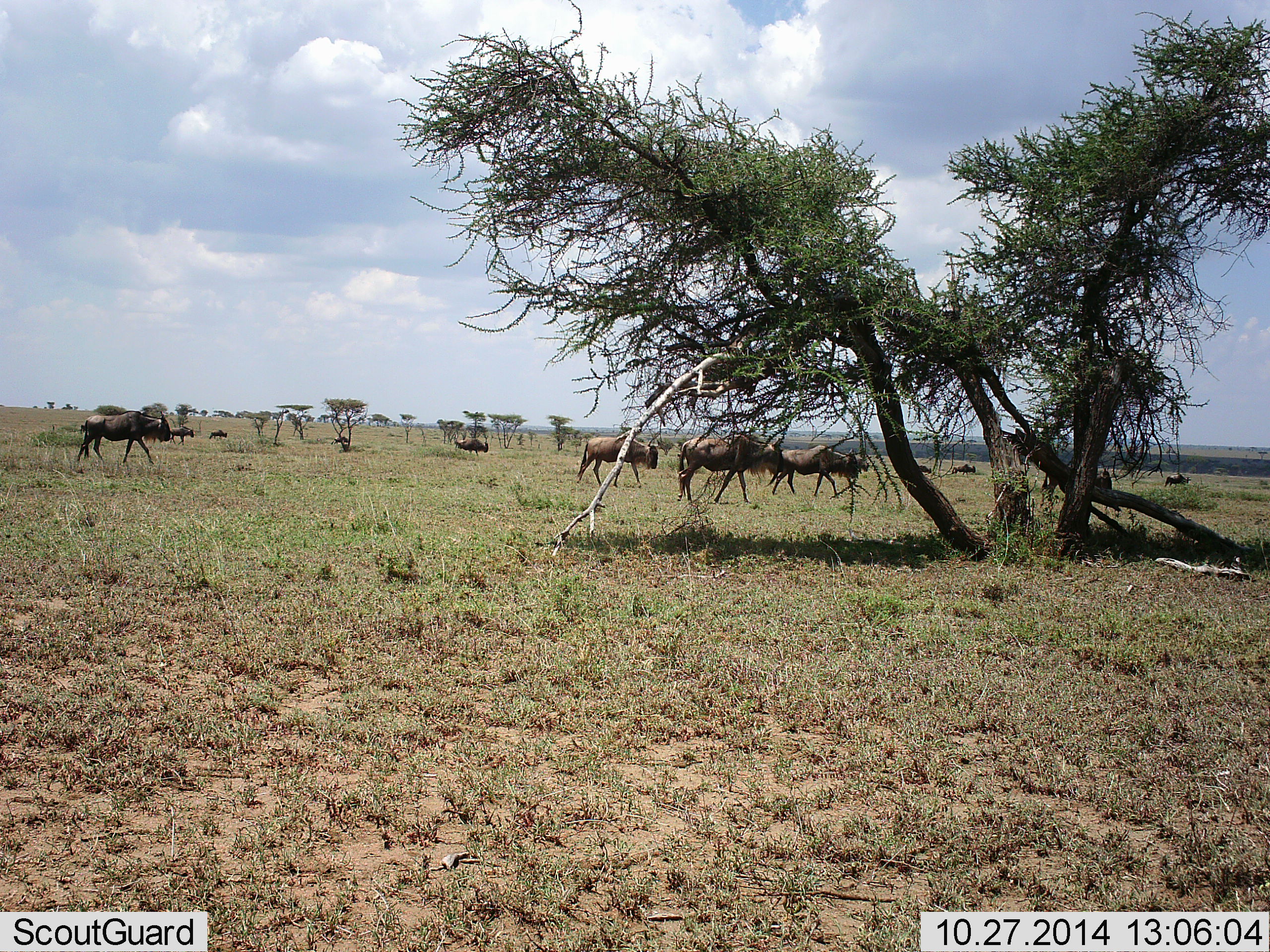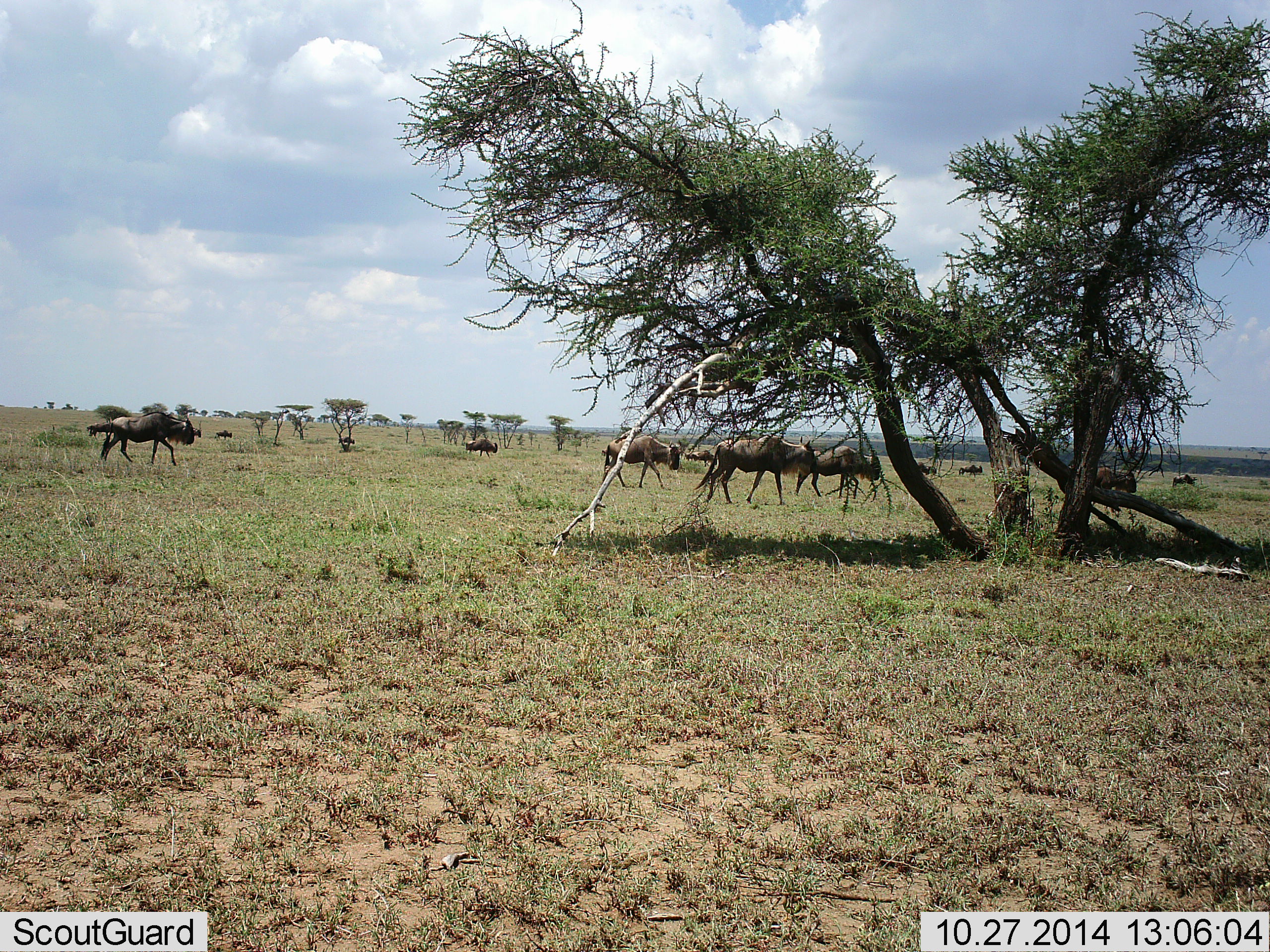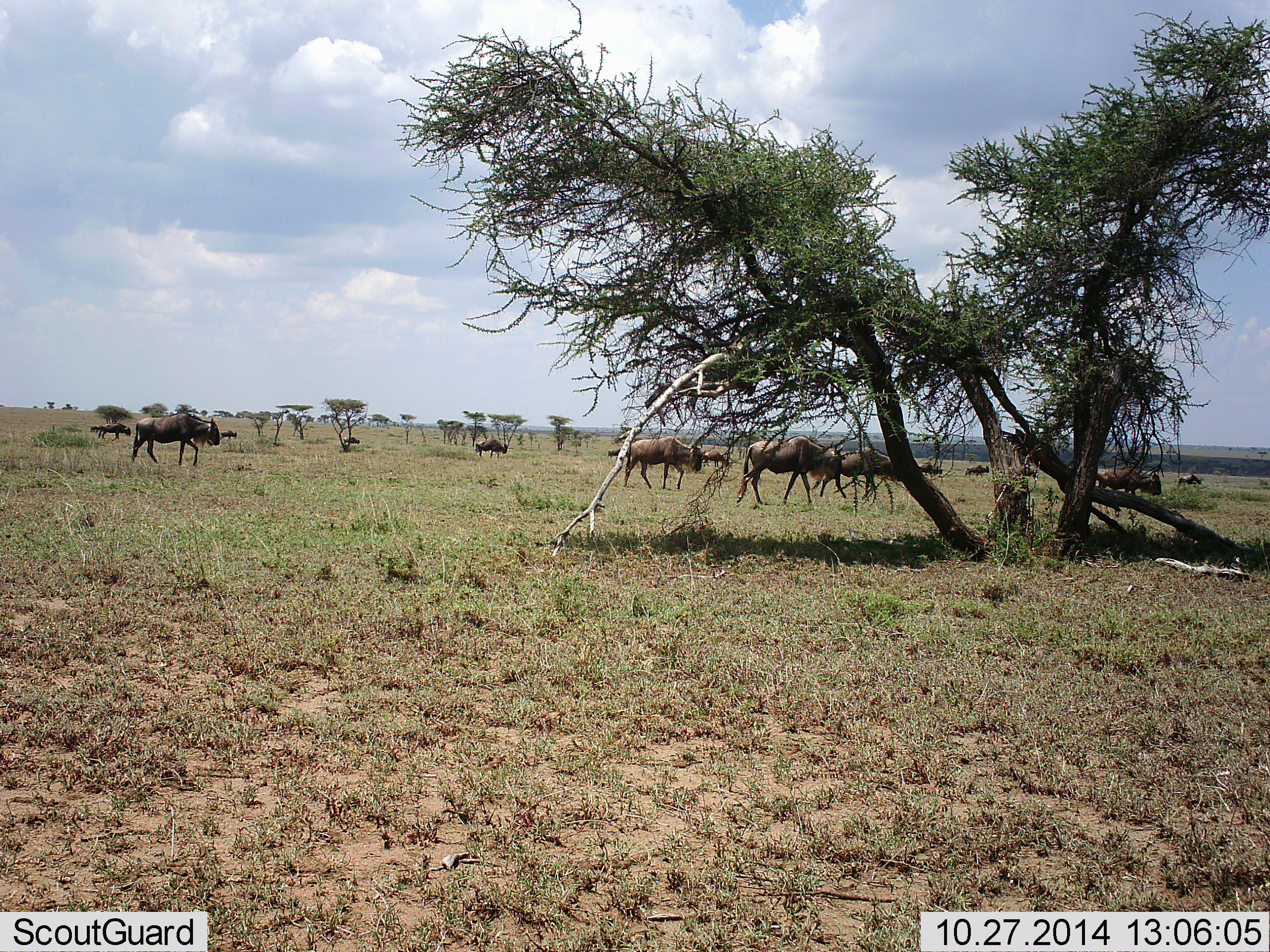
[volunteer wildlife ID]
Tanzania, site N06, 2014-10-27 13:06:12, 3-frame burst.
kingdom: Animalia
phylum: Chordata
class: Mammalia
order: Artiodactyla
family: Bovidae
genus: Connochaetes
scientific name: Connochaetes taurinus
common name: blue wildebeest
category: wildebeest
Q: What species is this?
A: Wildebeest (blue wildebeest) (Connochaetes taurinus).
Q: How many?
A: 11-50.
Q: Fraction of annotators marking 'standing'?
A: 0%.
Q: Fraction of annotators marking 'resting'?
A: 0%.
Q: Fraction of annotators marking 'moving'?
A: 100%.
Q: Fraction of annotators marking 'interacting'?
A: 0%.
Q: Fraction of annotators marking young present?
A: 0%.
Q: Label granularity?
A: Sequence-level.